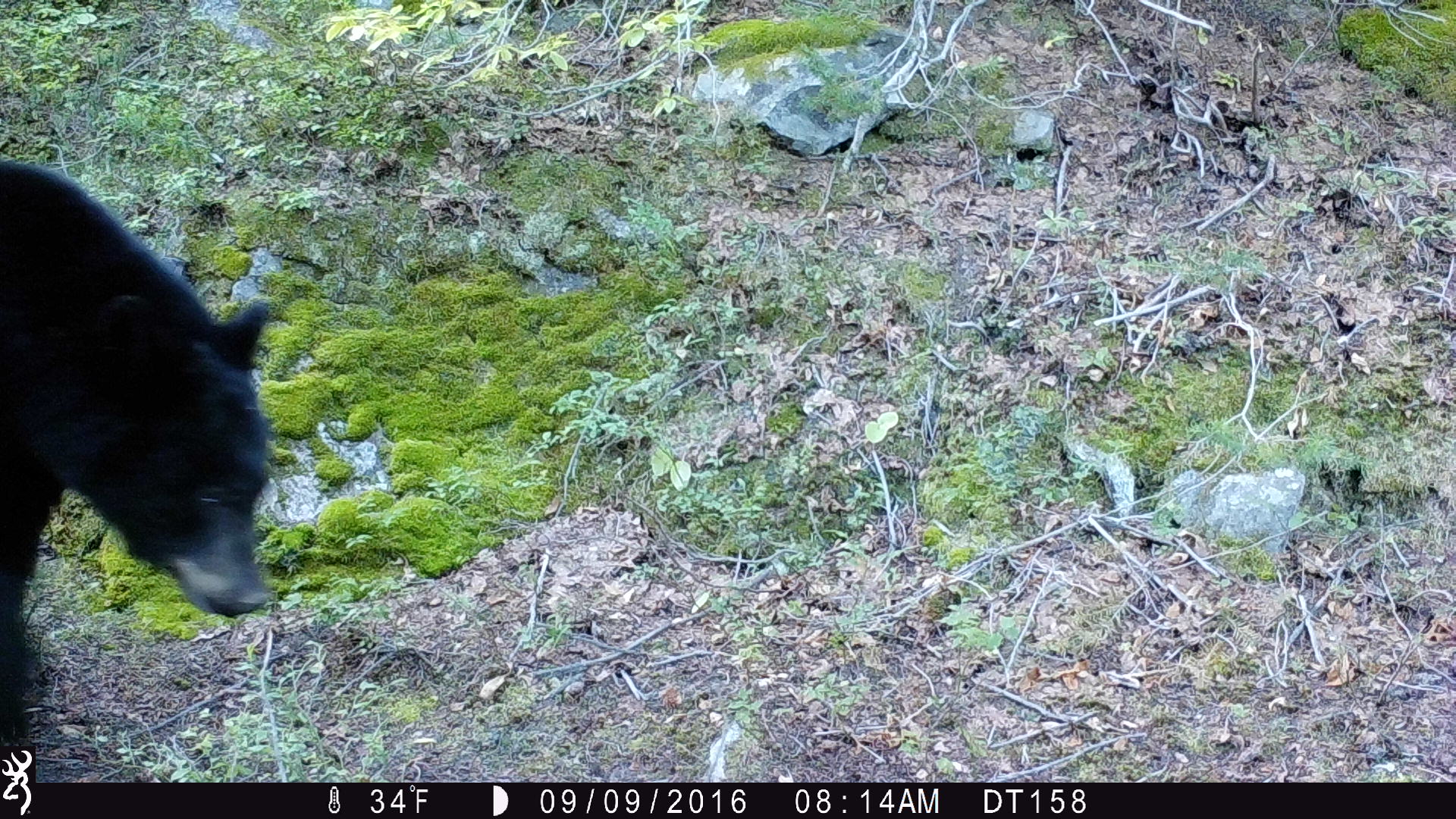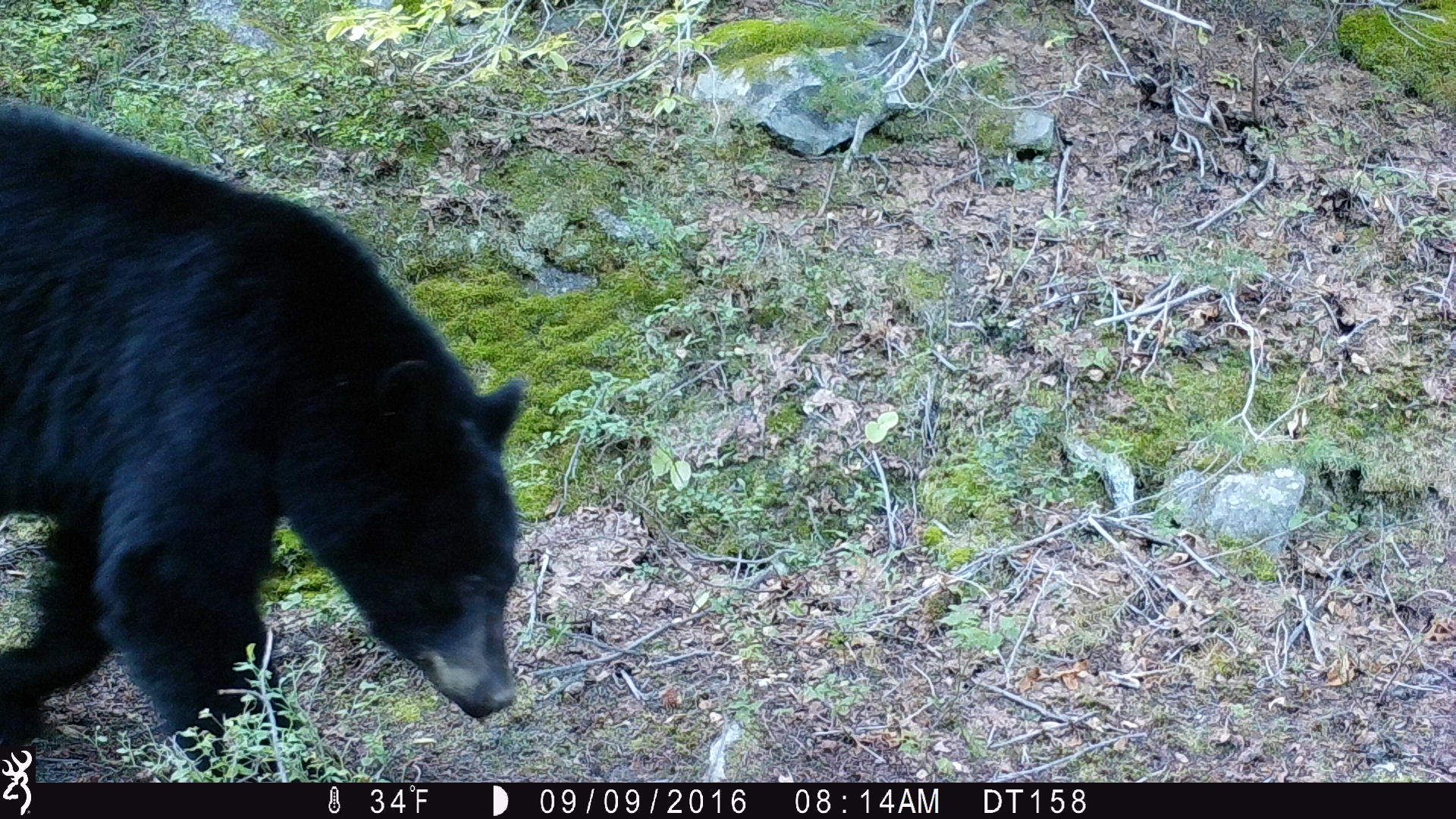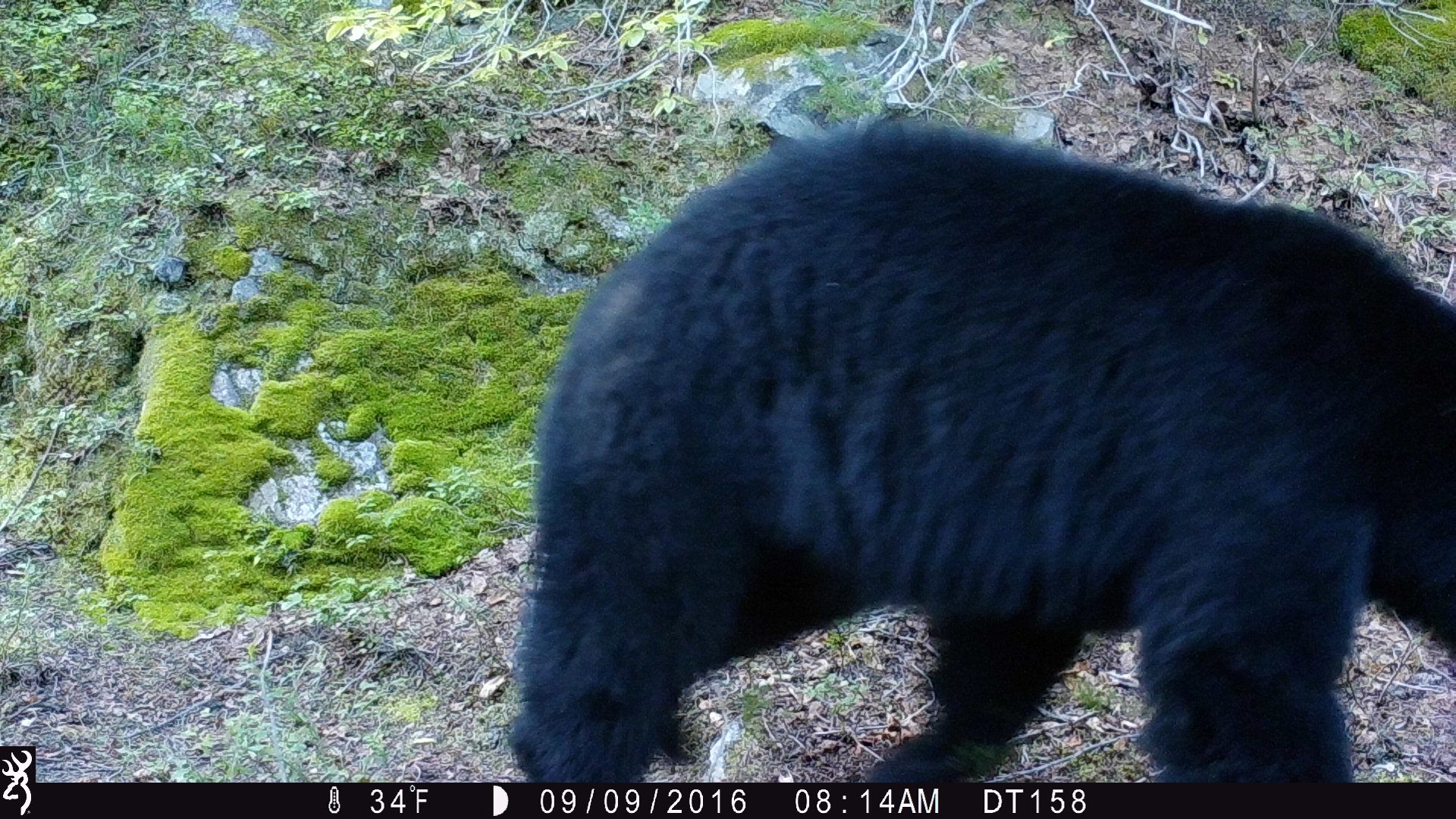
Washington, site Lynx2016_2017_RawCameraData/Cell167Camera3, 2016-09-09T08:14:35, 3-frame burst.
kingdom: Animalia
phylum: Chordata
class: Mammalia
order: Carnivora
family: Ursidae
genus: Ursus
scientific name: Ursus americanus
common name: american black bear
Ursus americanus (american black bear). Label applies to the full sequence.